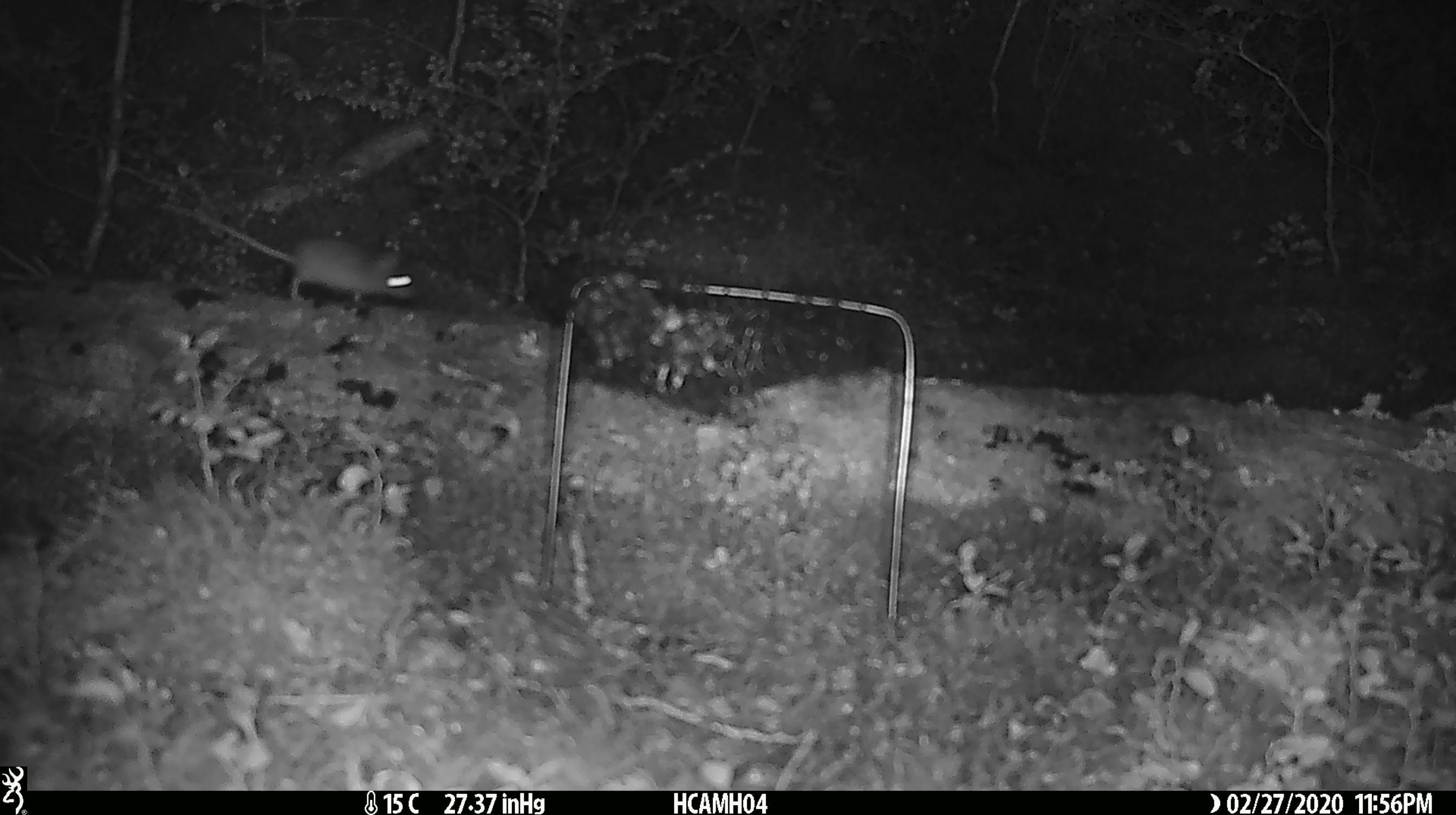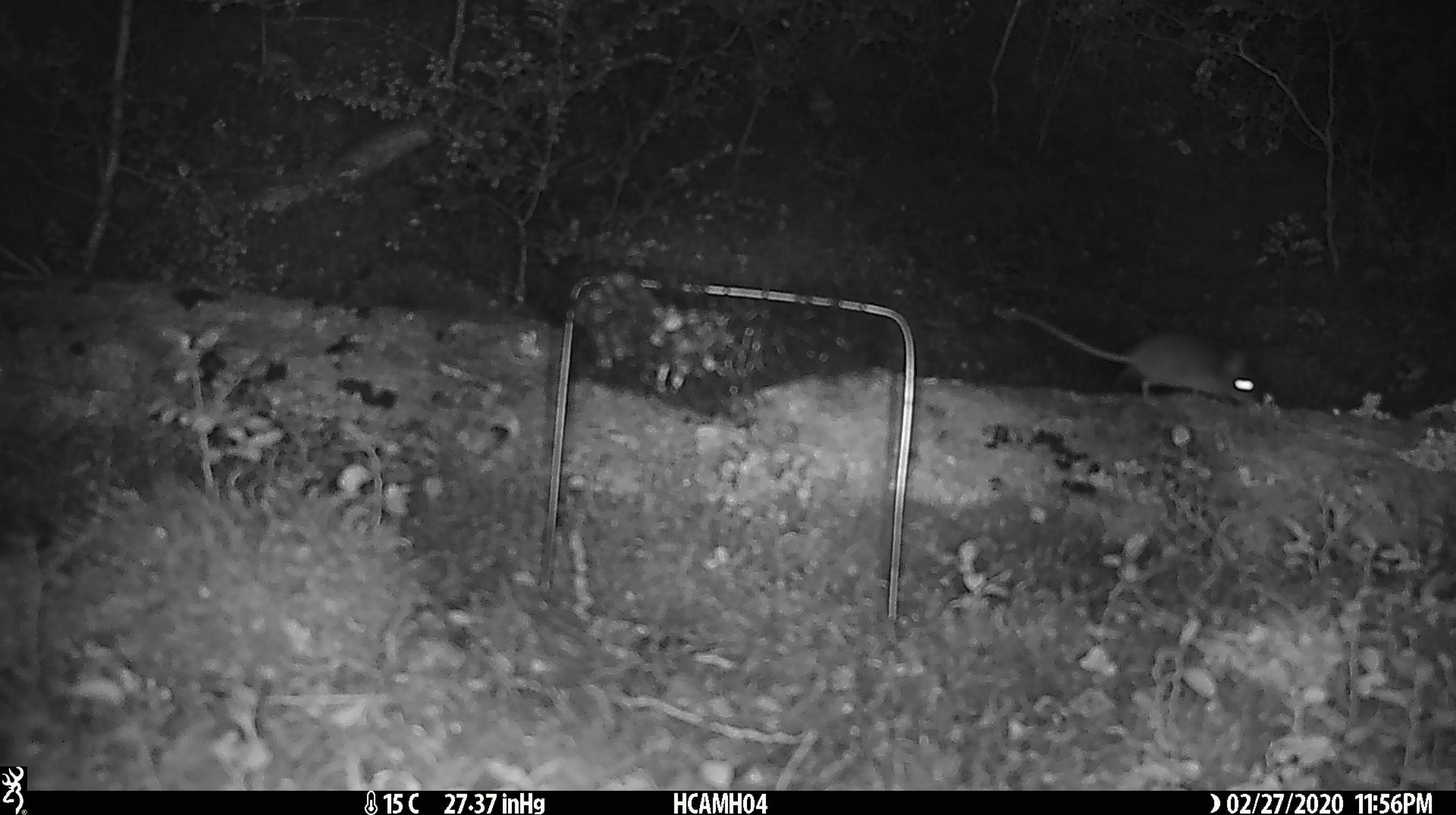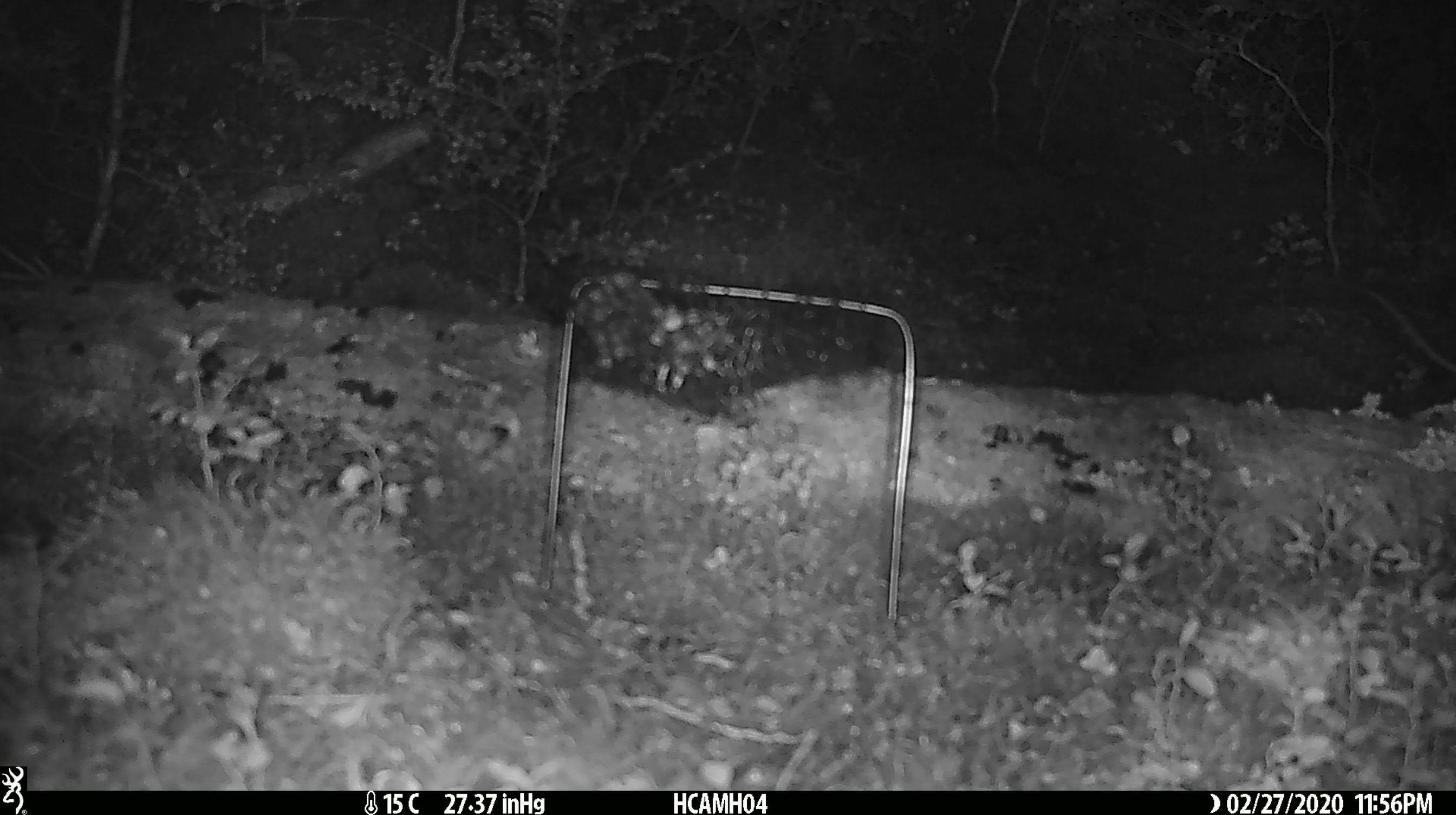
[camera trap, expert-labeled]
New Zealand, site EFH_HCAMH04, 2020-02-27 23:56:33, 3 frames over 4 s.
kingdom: Animalia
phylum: Chordata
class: Mammalia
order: Rodentia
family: Muridae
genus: Mus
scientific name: Mus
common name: mouse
Mouse (Mus).